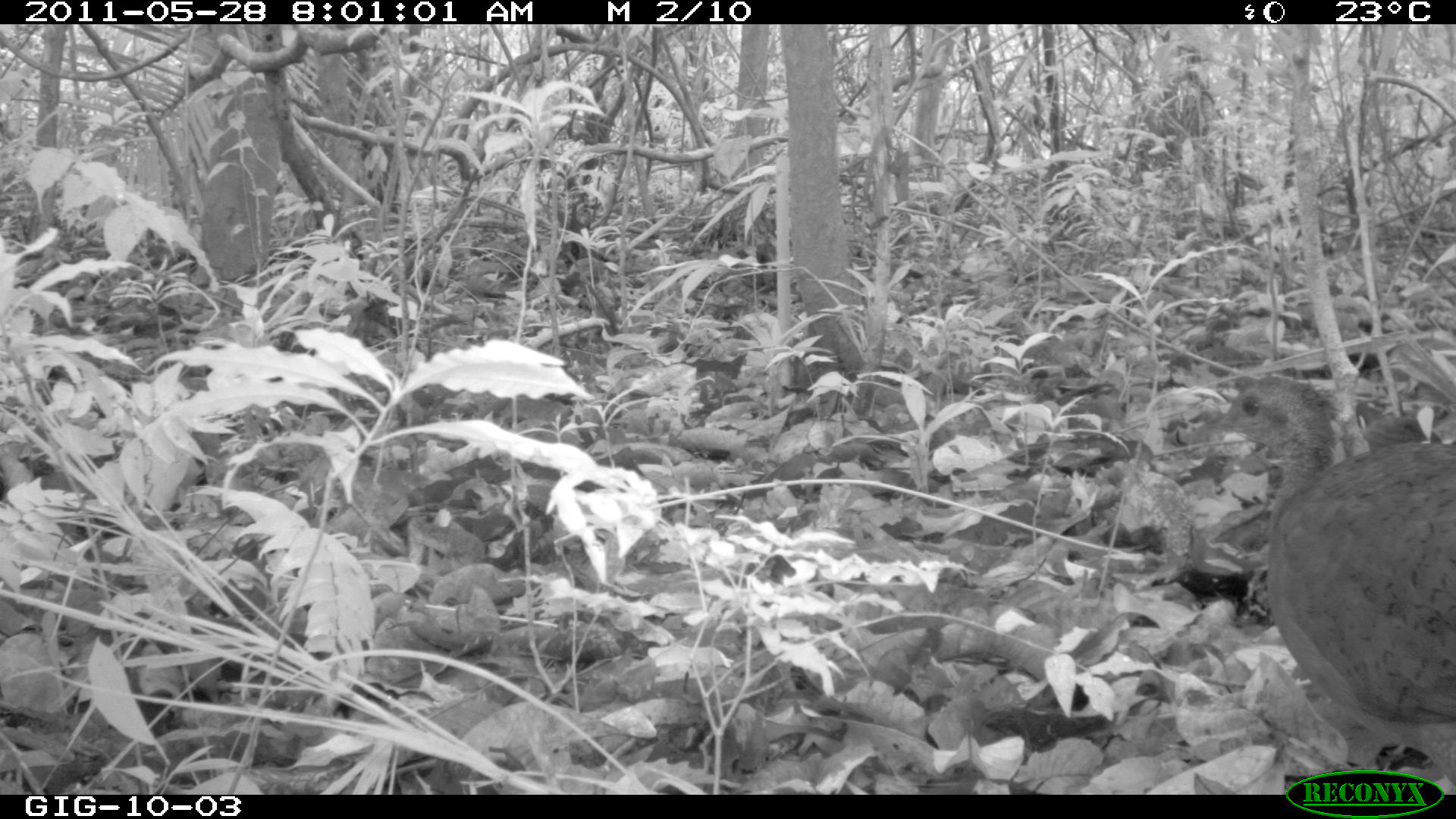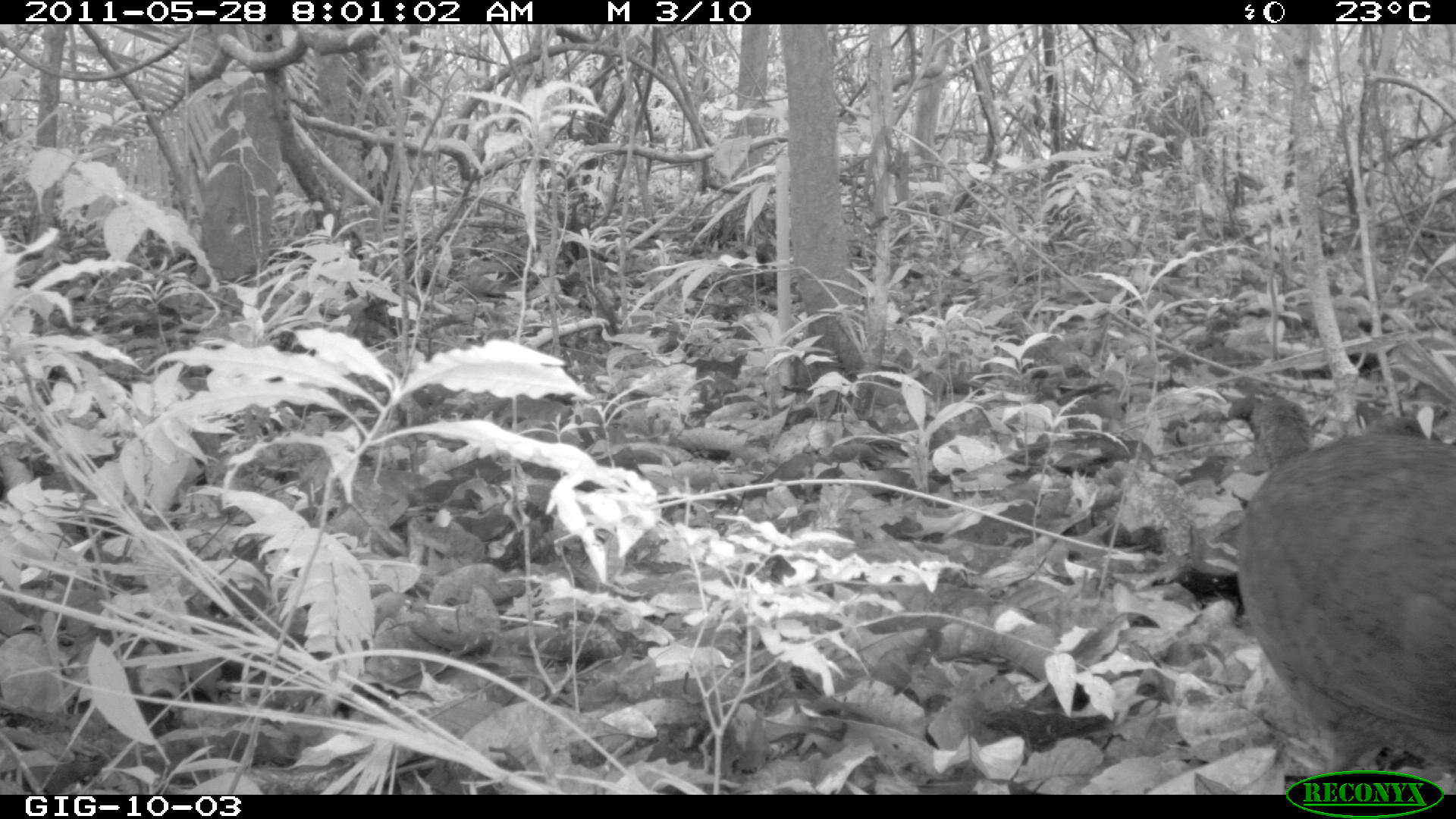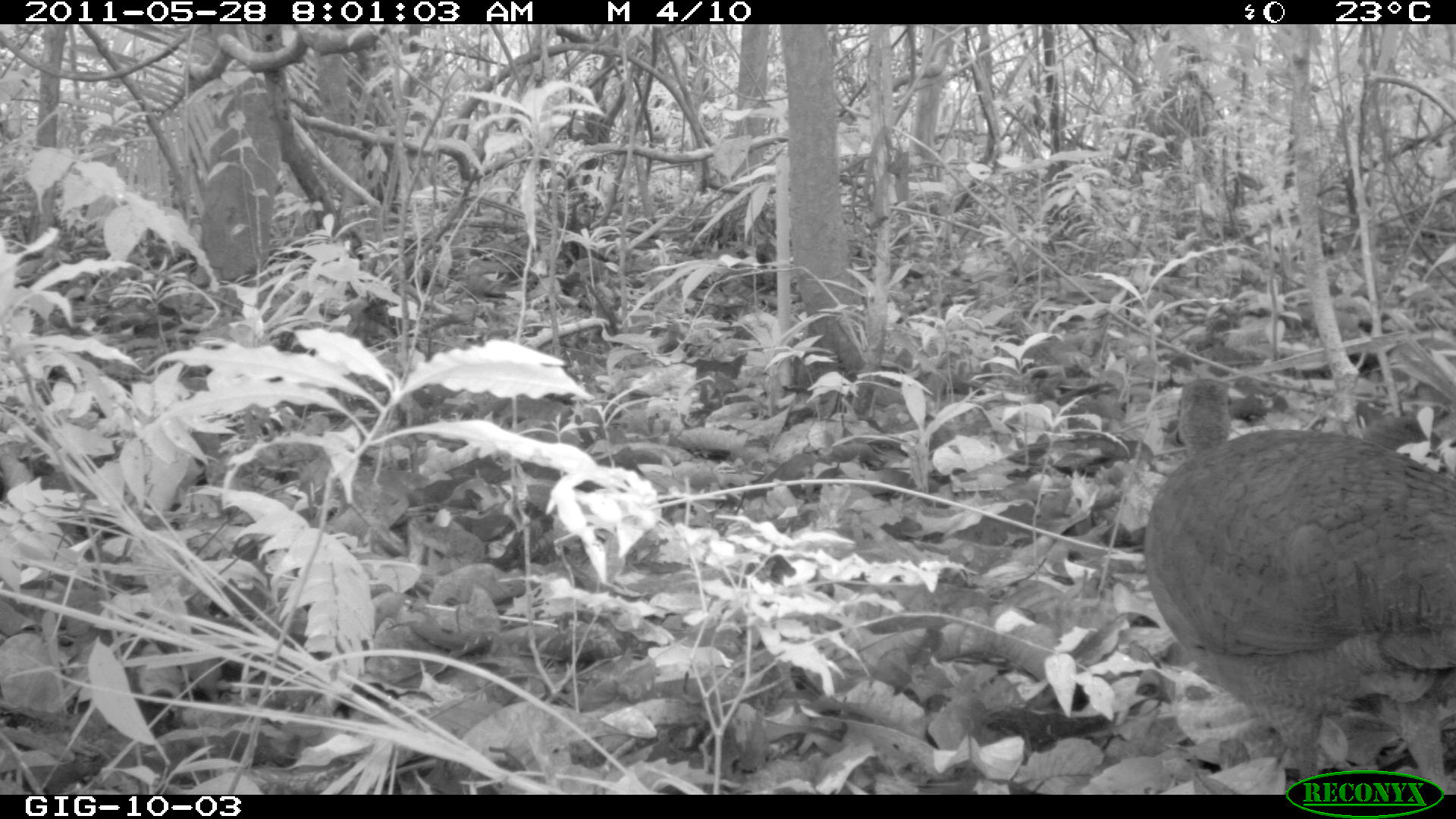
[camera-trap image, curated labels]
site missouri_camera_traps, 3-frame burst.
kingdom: Animalia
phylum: Chordata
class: Aves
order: Tinamiformes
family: Tinamidae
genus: Tinamus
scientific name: Tinamus major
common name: great tinamou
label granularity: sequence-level